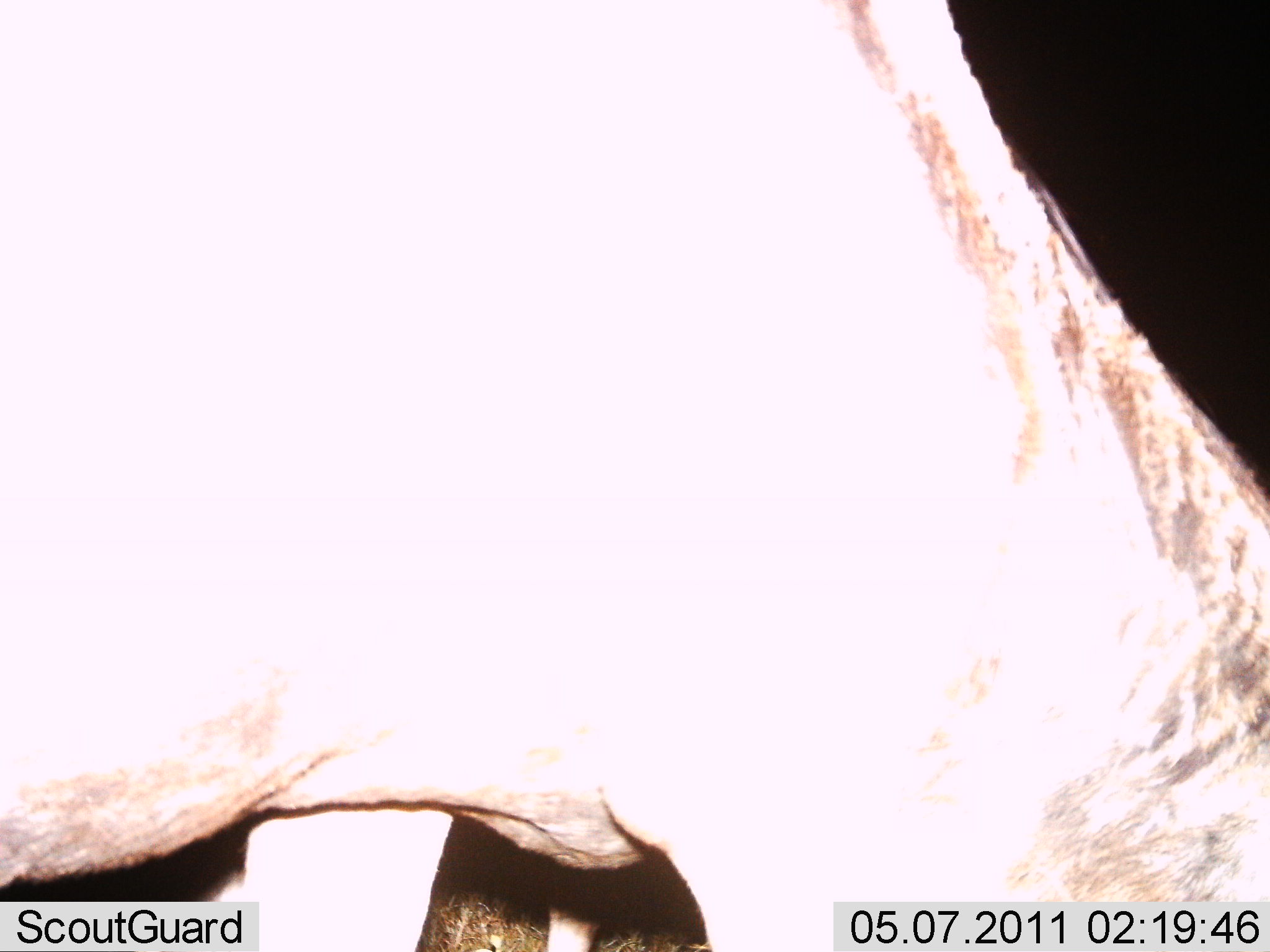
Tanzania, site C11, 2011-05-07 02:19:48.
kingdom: Animalia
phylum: Chordata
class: Mammalia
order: Artiodactyla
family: Bovidae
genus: Connochaetes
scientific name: Connochaetes taurinus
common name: blue wildebeest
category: wildebeest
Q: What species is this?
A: Wildebeest (blue wildebeest) (Connochaetes taurinus).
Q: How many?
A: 1.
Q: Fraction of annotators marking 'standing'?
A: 50%.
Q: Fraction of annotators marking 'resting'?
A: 0%.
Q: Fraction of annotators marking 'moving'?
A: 33%.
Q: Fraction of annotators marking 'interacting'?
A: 0%.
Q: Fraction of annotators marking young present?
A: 0%.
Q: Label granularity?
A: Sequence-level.